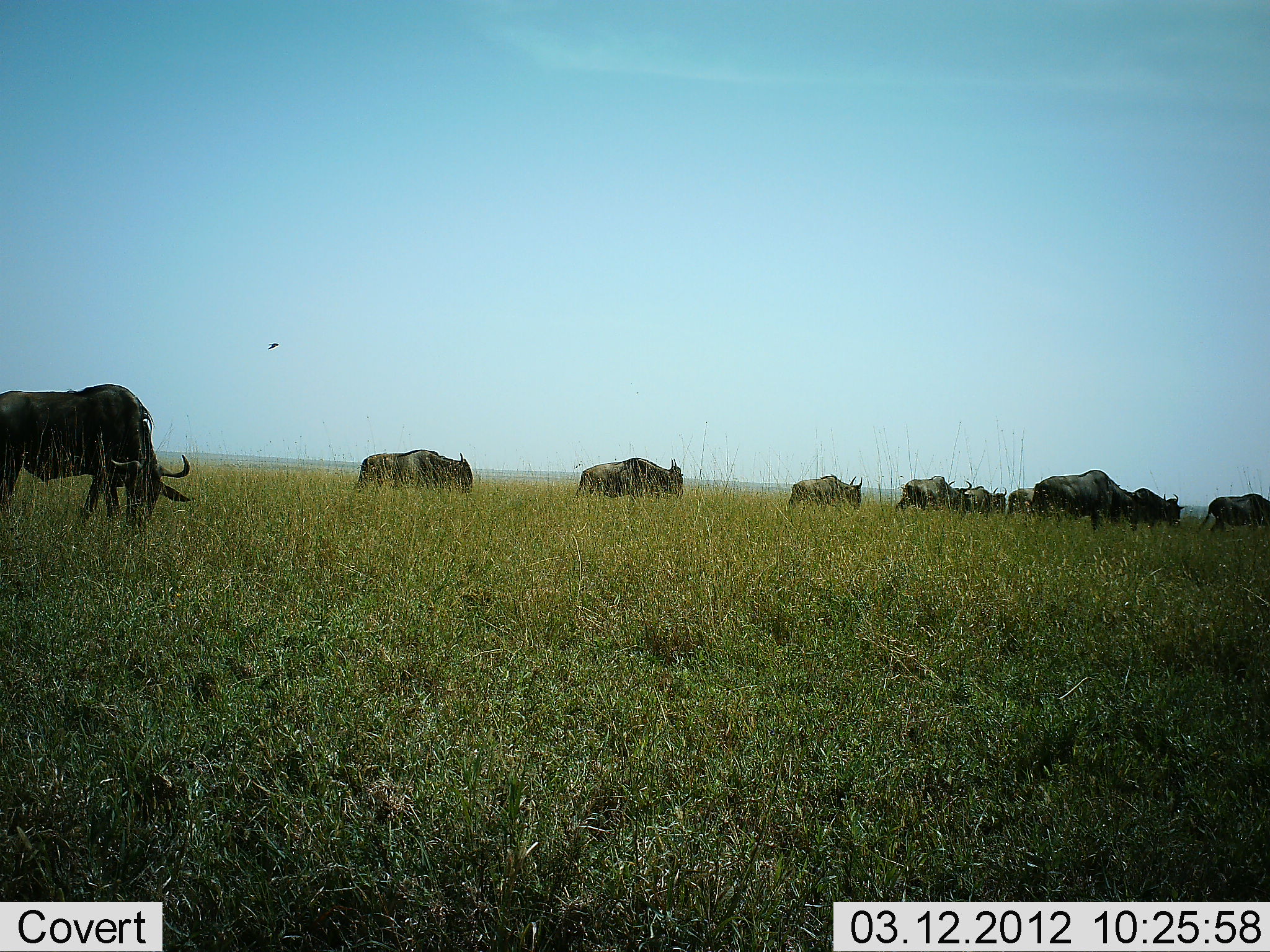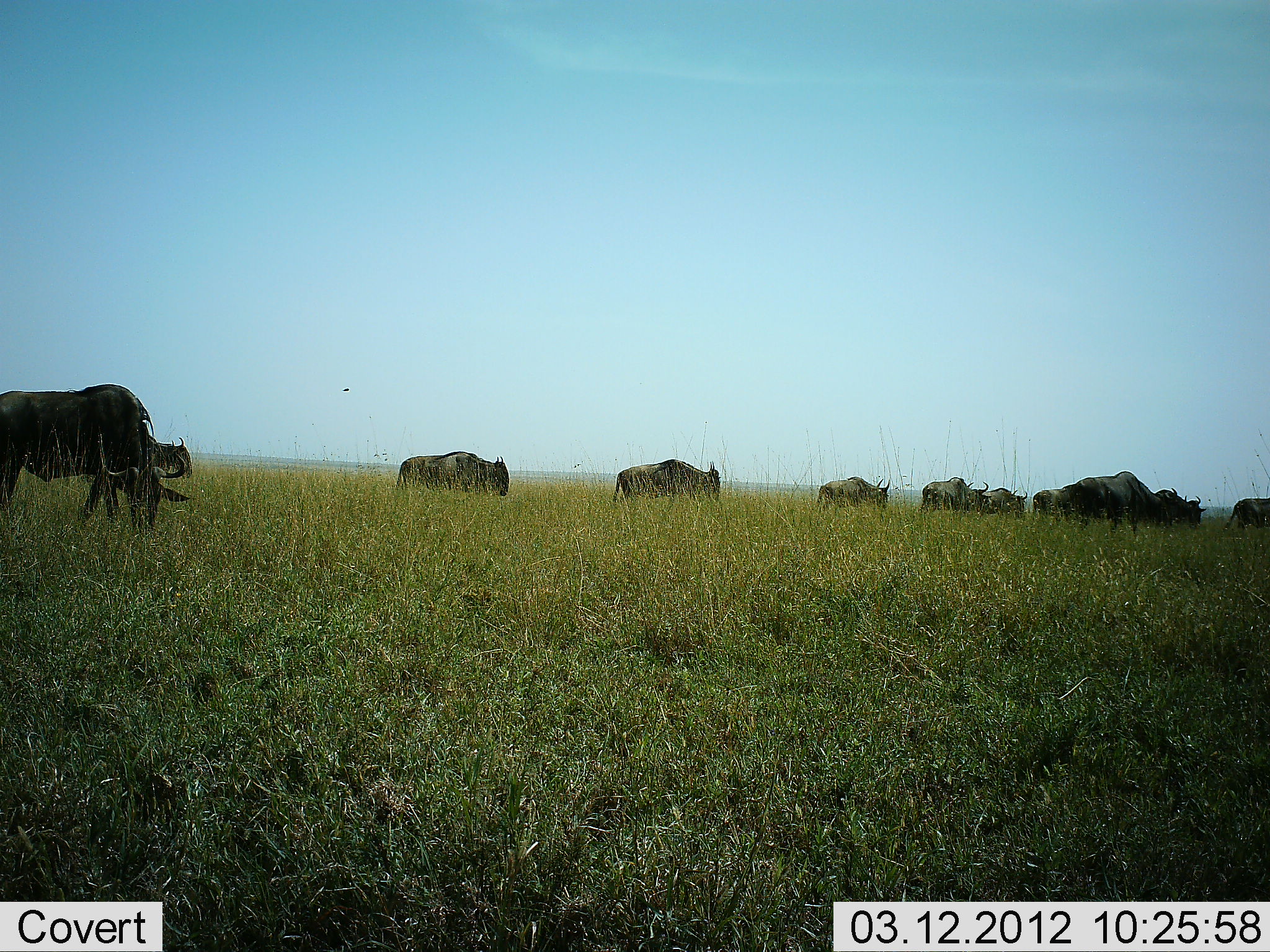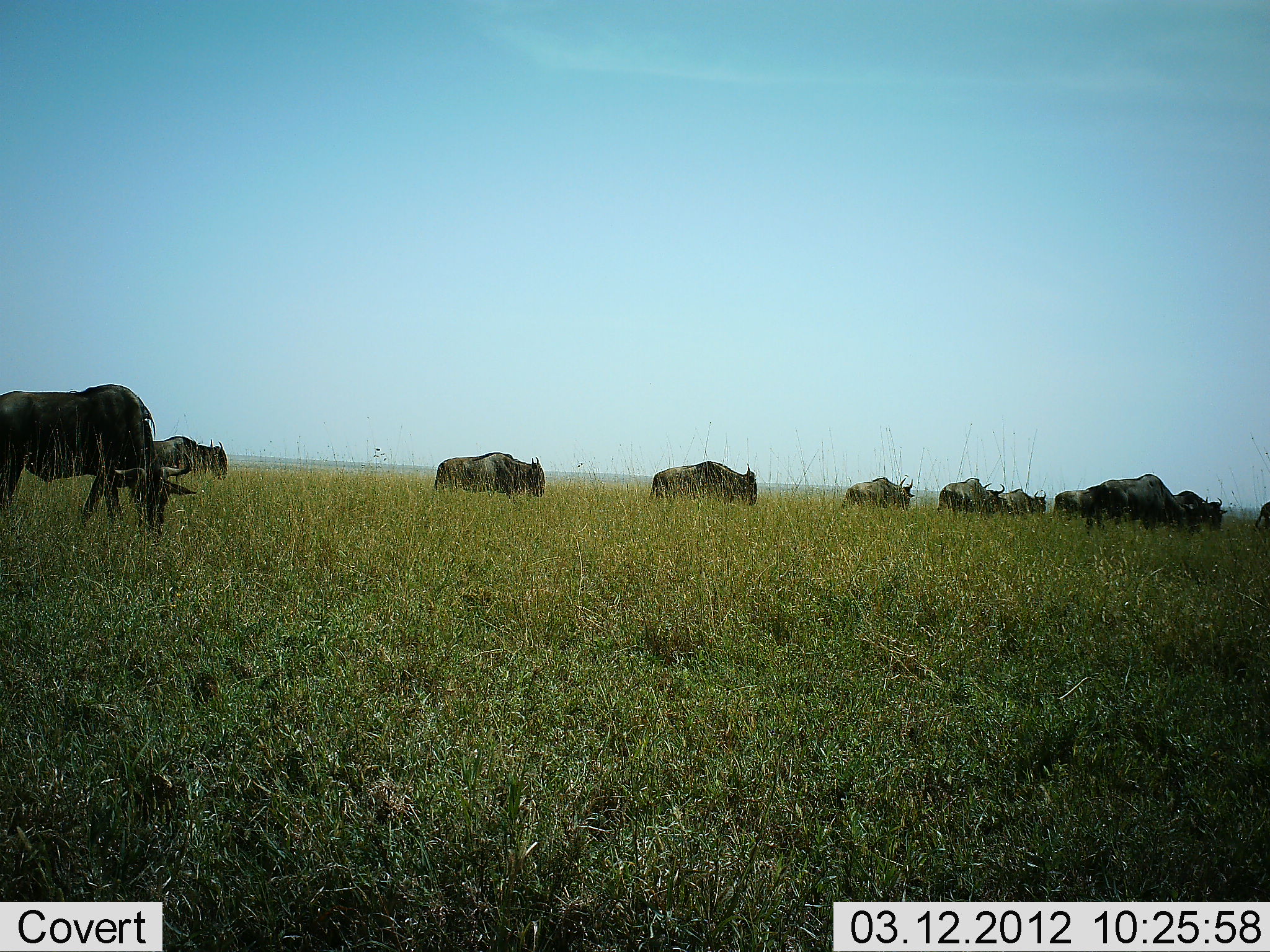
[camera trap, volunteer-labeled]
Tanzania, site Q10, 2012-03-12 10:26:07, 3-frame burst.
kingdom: Animalia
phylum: Chordata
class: Mammalia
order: Artiodactyla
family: Bovidae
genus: Connochaetes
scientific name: Connochaetes taurinus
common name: blue wildebeest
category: wildebeest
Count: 11-50.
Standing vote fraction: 18%.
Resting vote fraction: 0%.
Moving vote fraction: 93%.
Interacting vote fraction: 0%.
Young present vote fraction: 0%.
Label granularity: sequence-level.